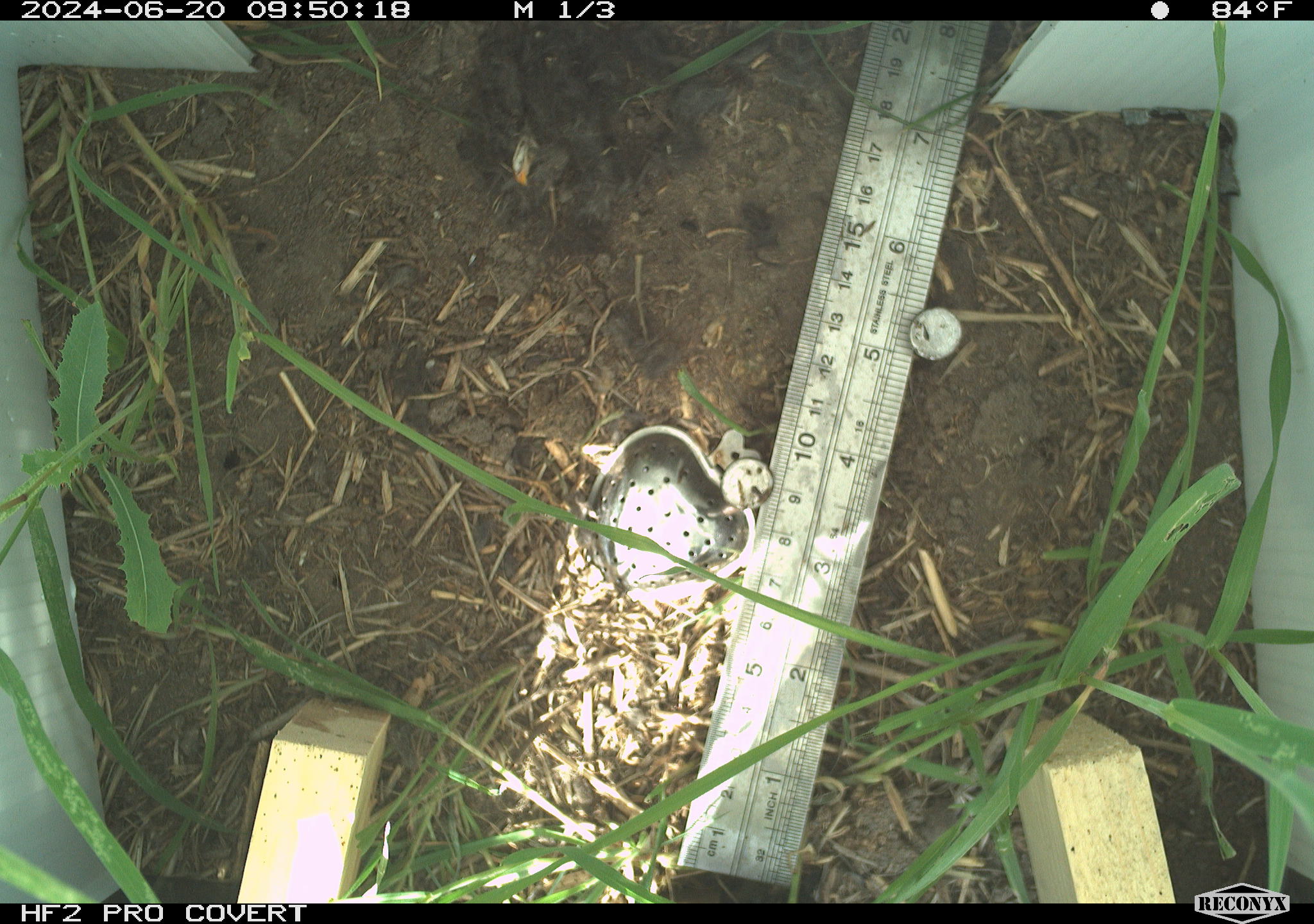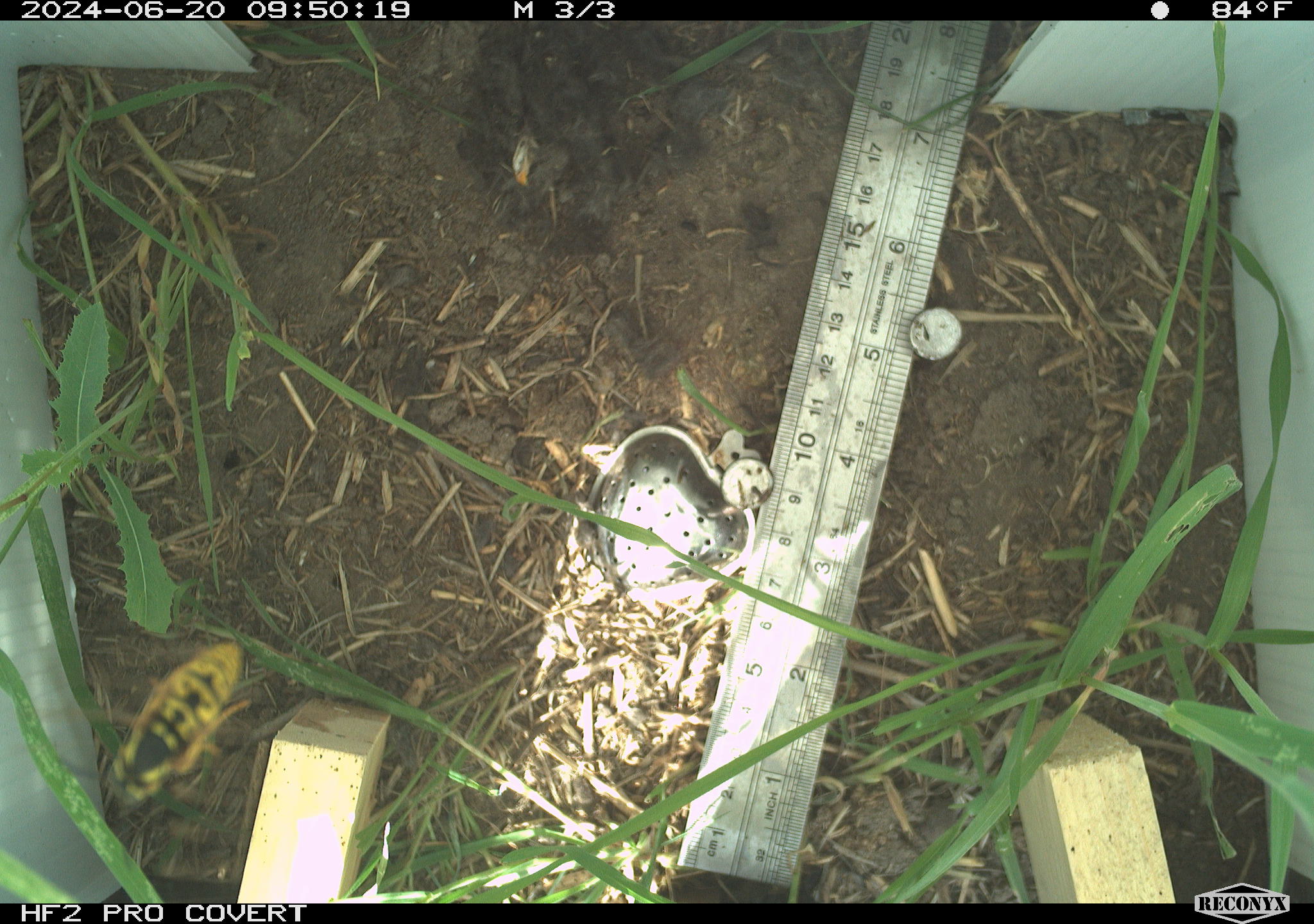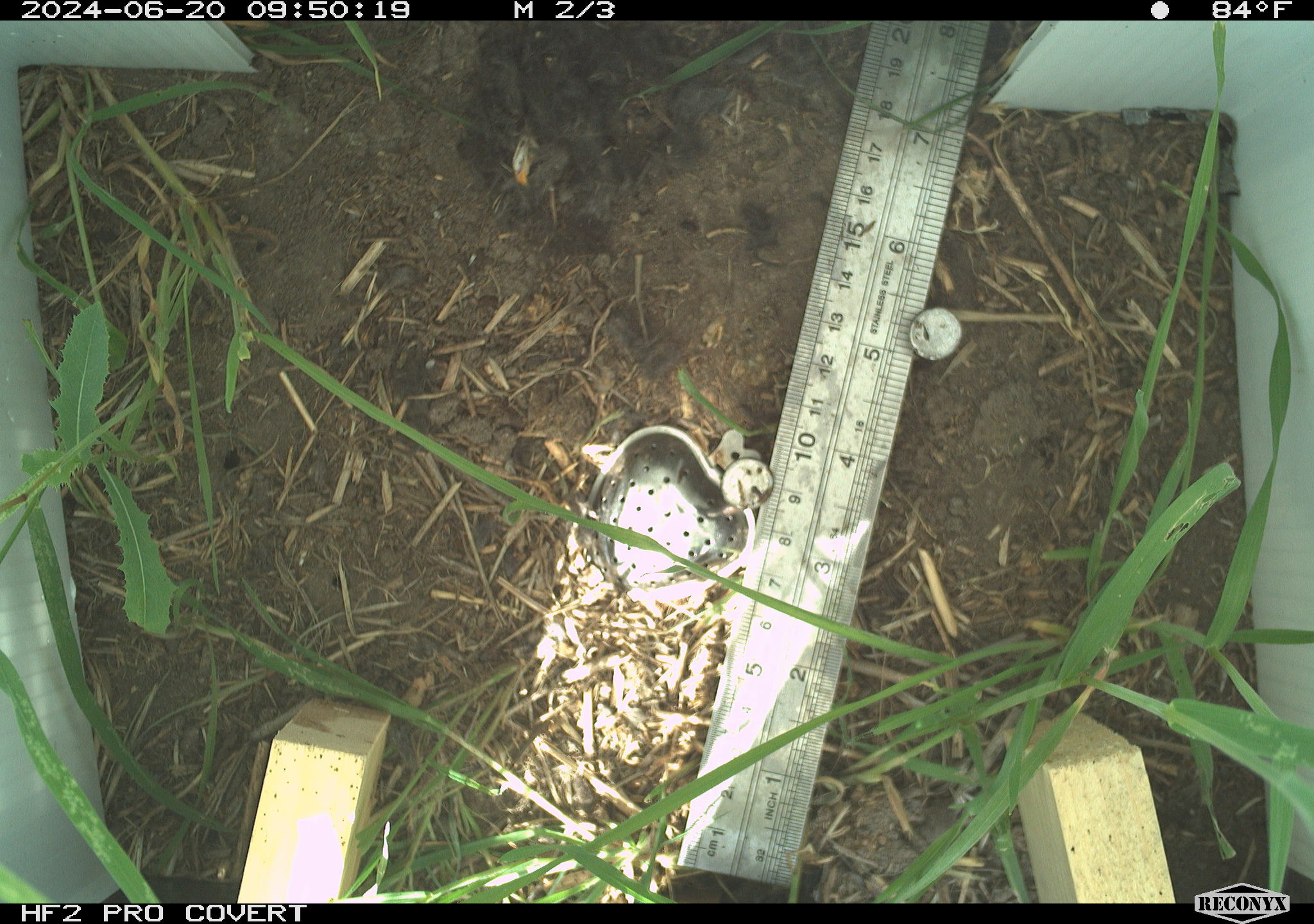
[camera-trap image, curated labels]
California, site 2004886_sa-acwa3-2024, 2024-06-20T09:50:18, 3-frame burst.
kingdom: Animalia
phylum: Arthropoda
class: Insecta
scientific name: Insecta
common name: insect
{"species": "insect (Insecta)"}